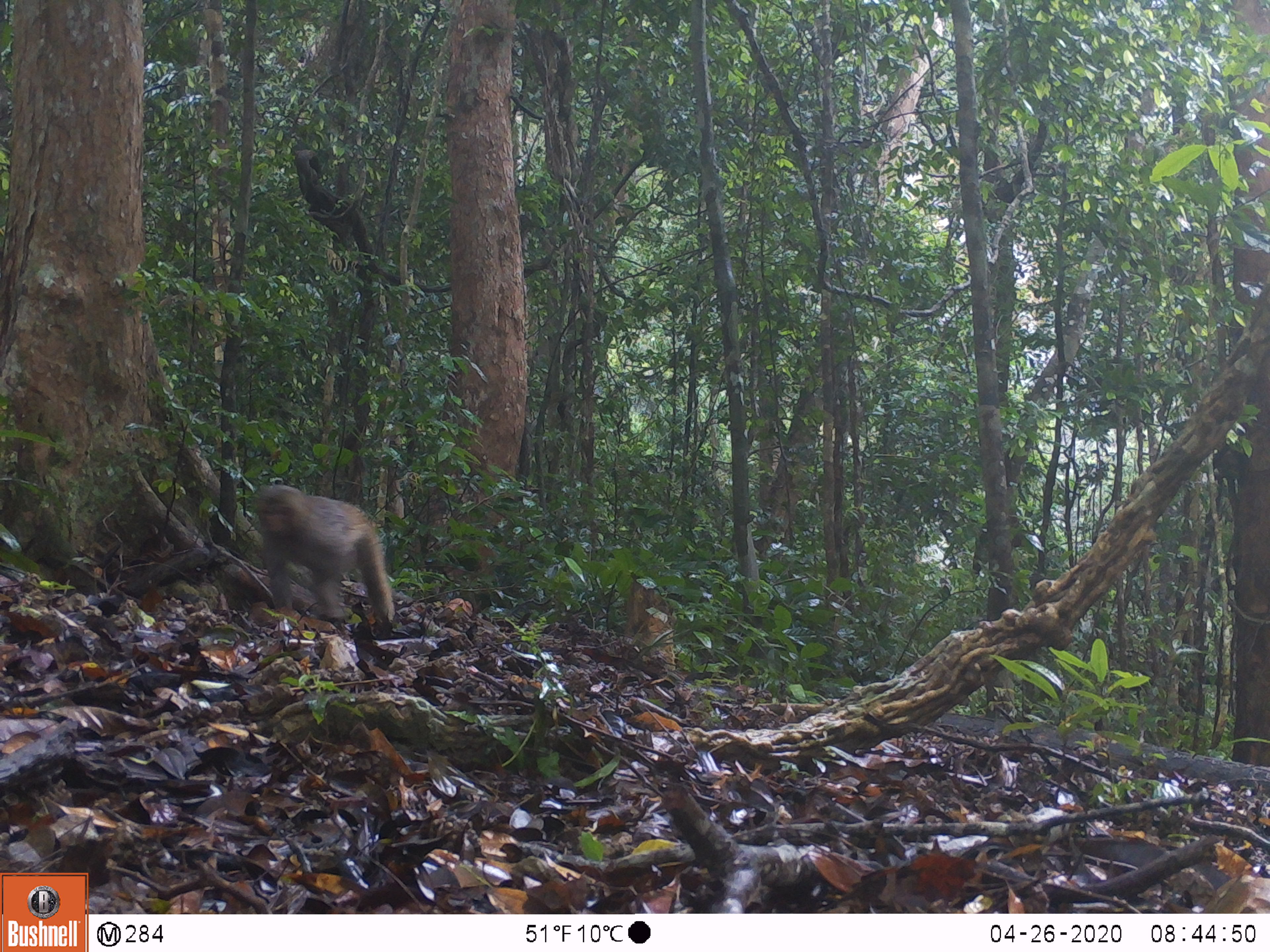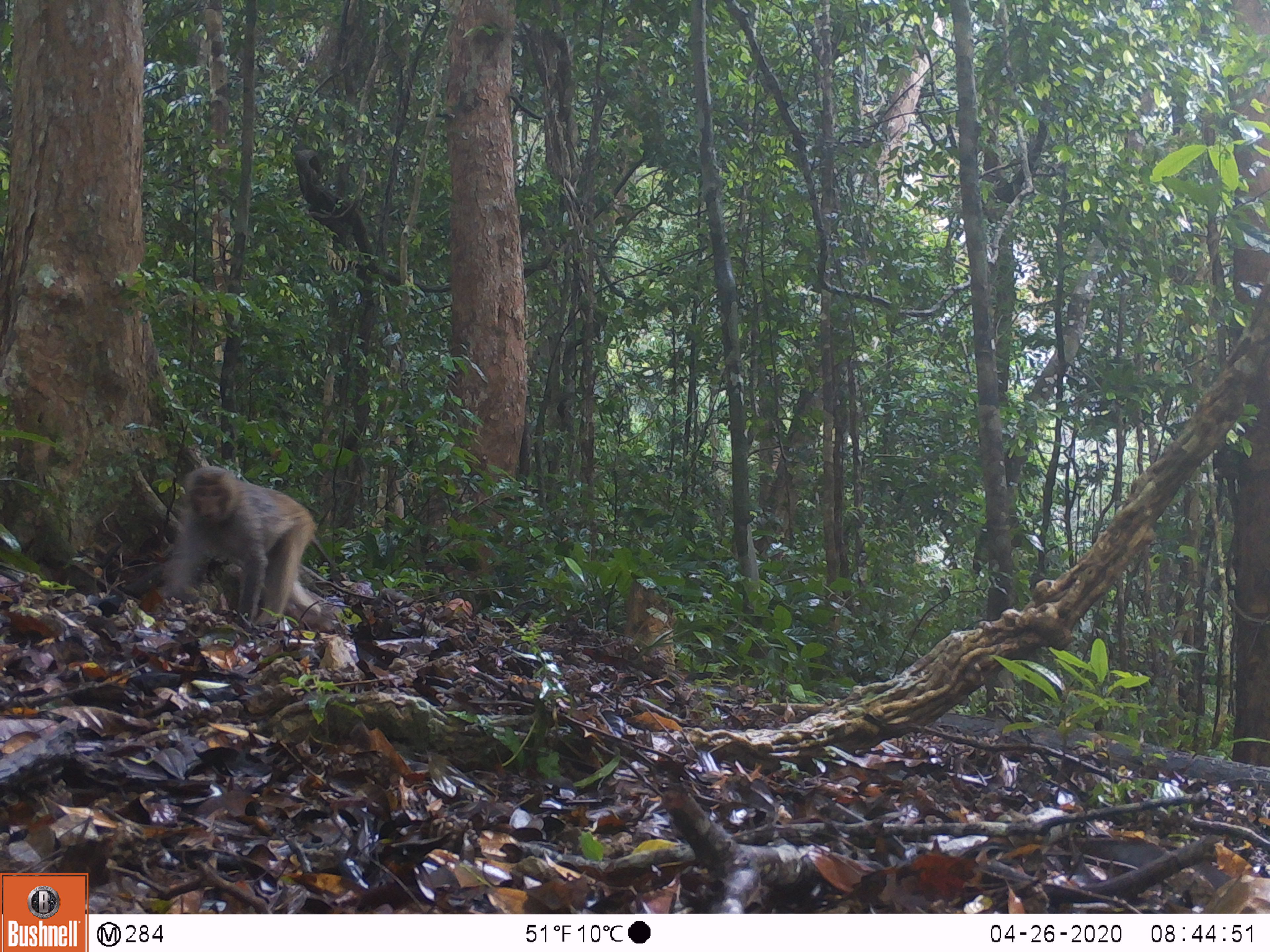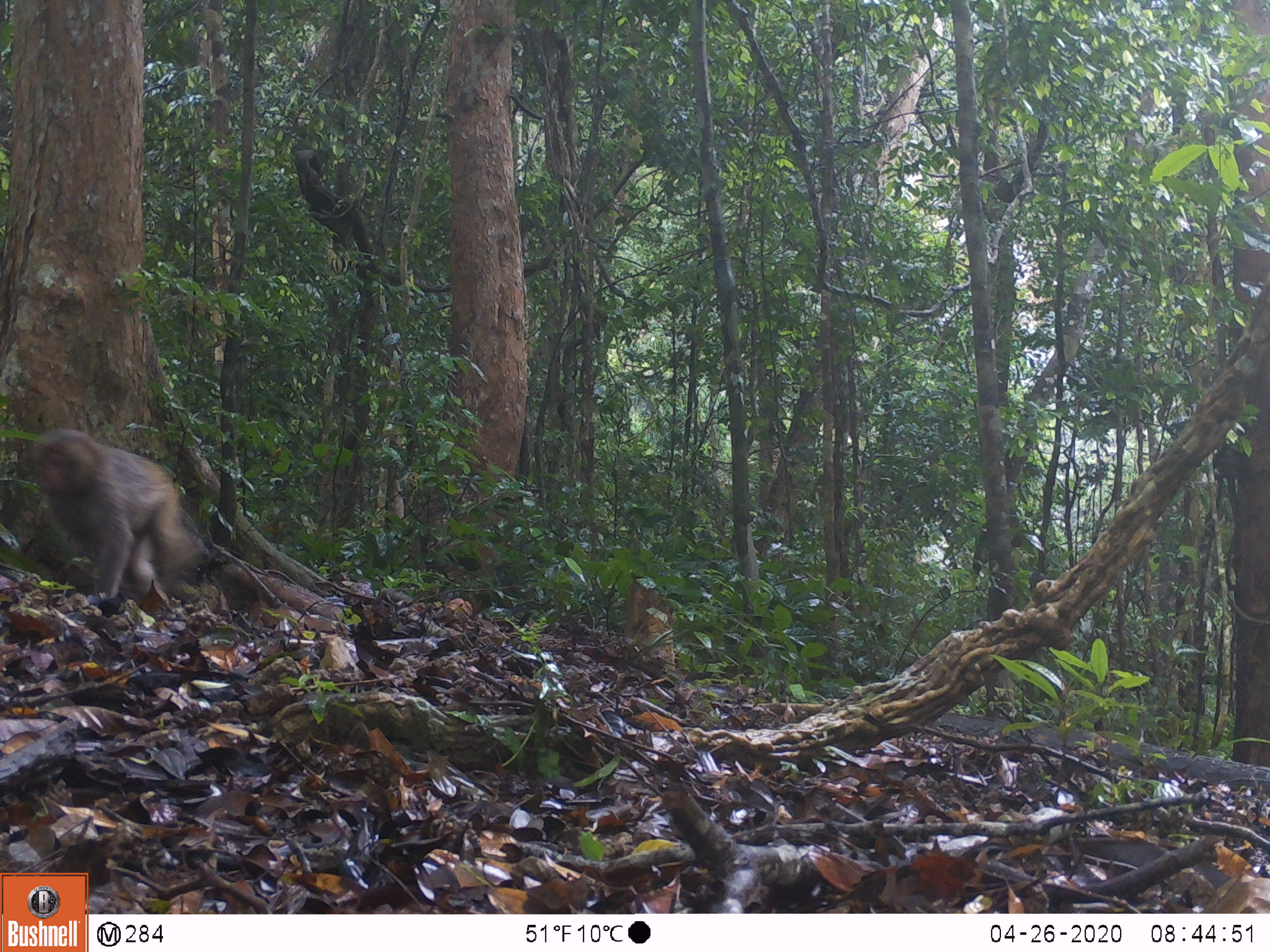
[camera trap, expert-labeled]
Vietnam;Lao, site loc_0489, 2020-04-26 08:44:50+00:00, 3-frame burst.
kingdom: Animalia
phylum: Chordata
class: Mammalia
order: Primates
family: Cercopithecidae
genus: Macaca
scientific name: Macaca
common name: macaques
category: assam or rhesus macaque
Assam or rhesus macaque (macaques) (Macaca). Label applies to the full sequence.